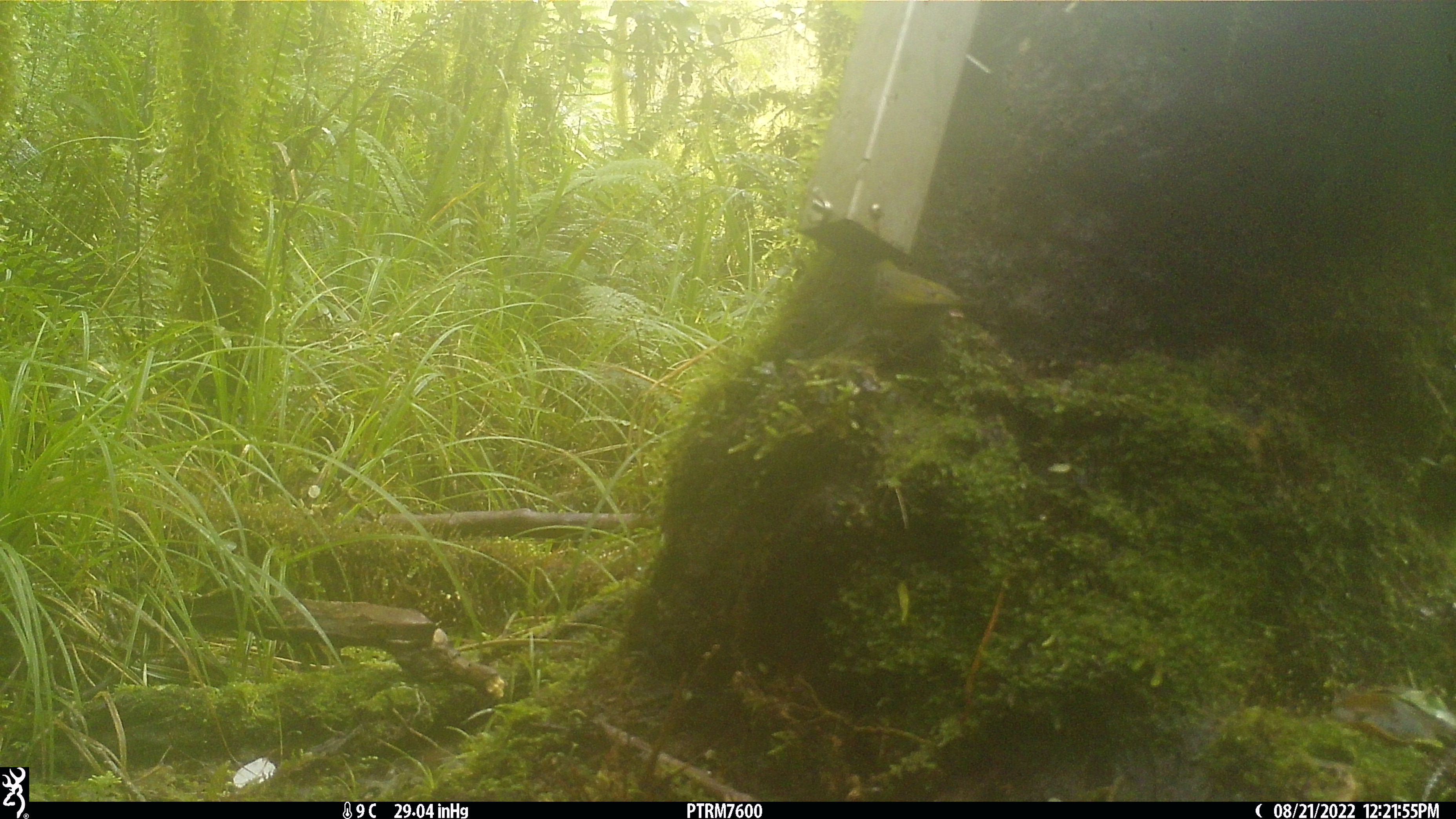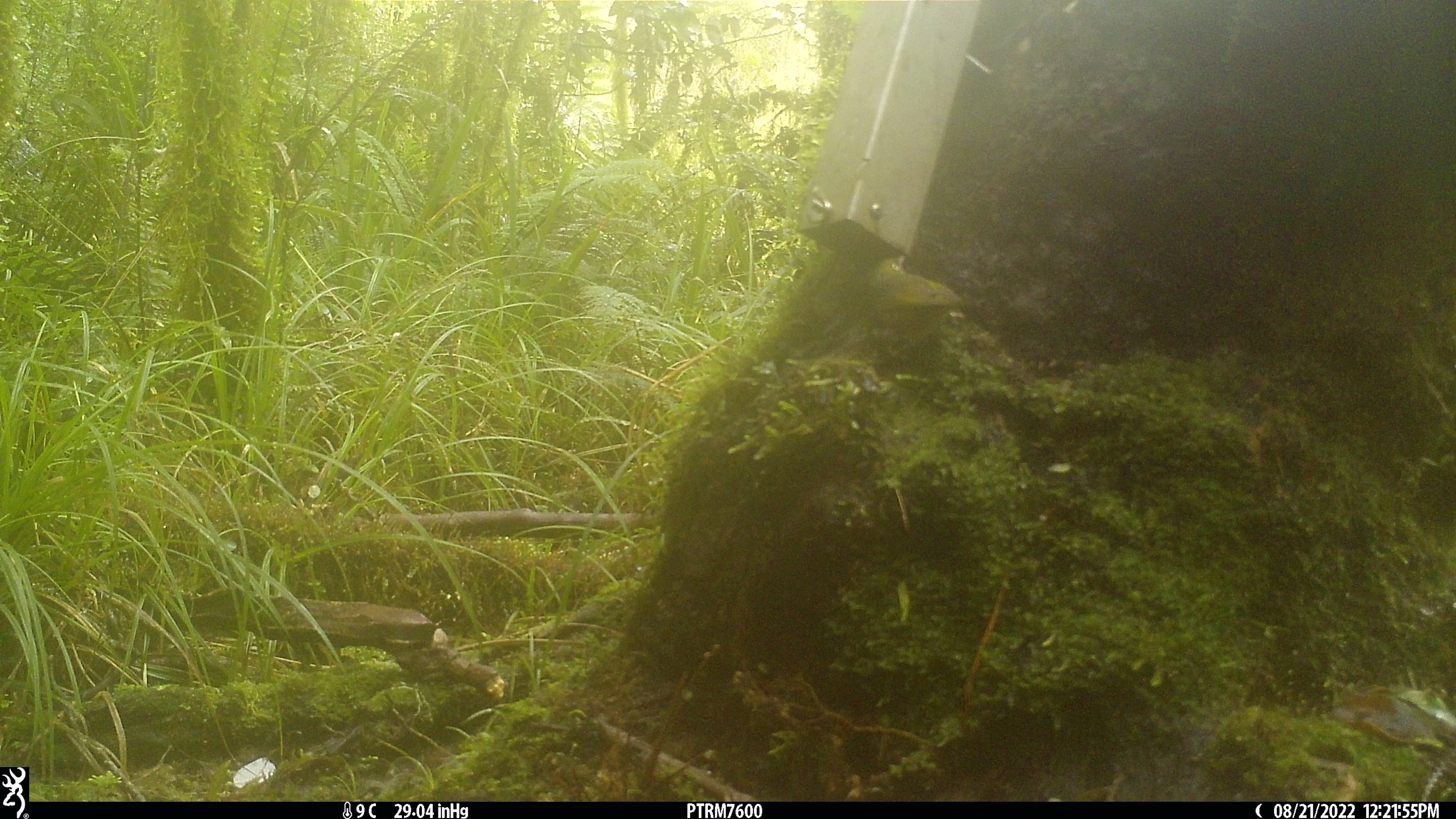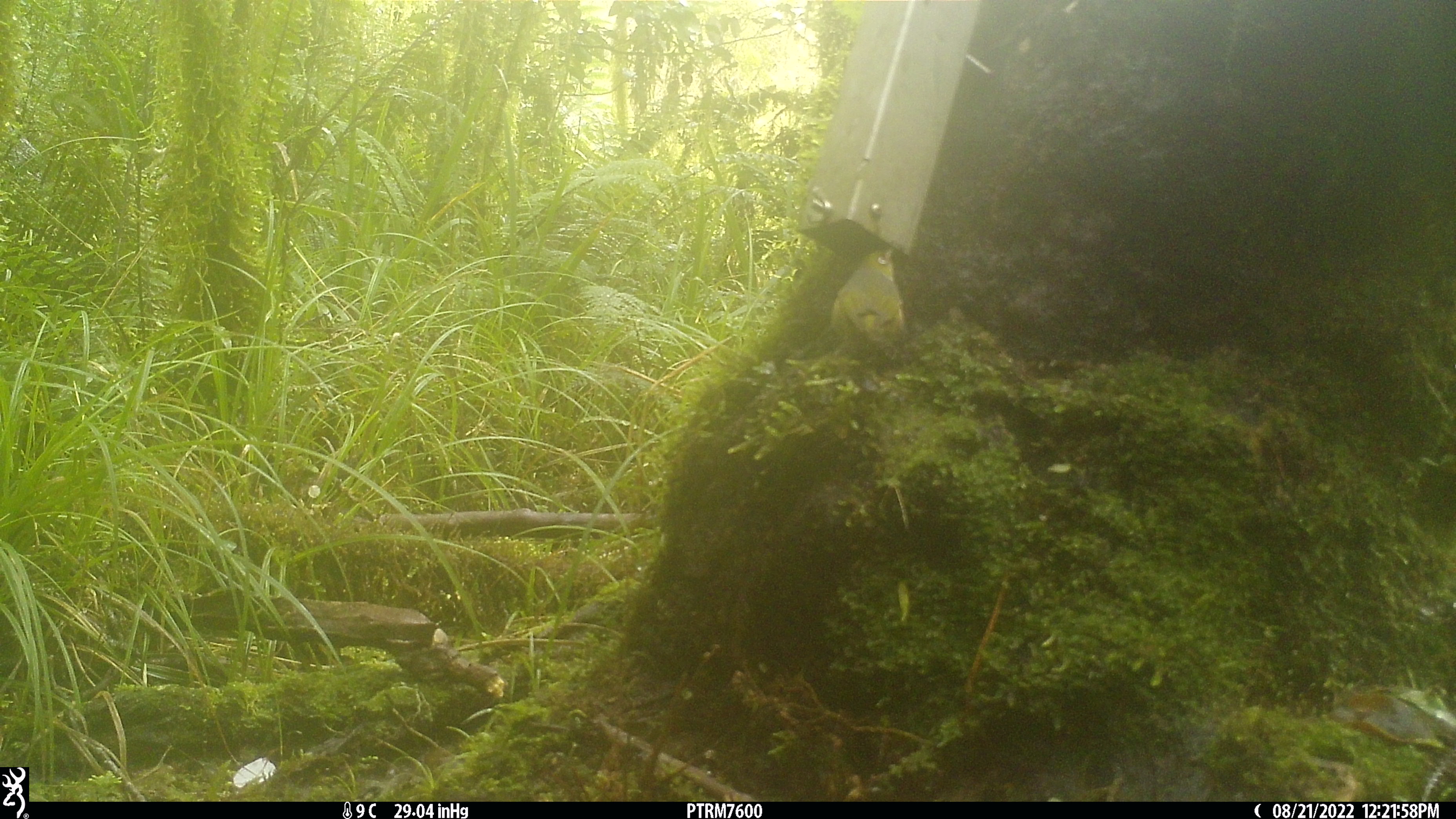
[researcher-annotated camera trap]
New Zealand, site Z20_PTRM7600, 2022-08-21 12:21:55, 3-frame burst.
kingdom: Animalia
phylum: Chordata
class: Aves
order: Passeriformes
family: Zosteropidae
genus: Zosterops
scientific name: Zosterops lateralis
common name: silvereye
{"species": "silvereye (Zosterops lateralis)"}